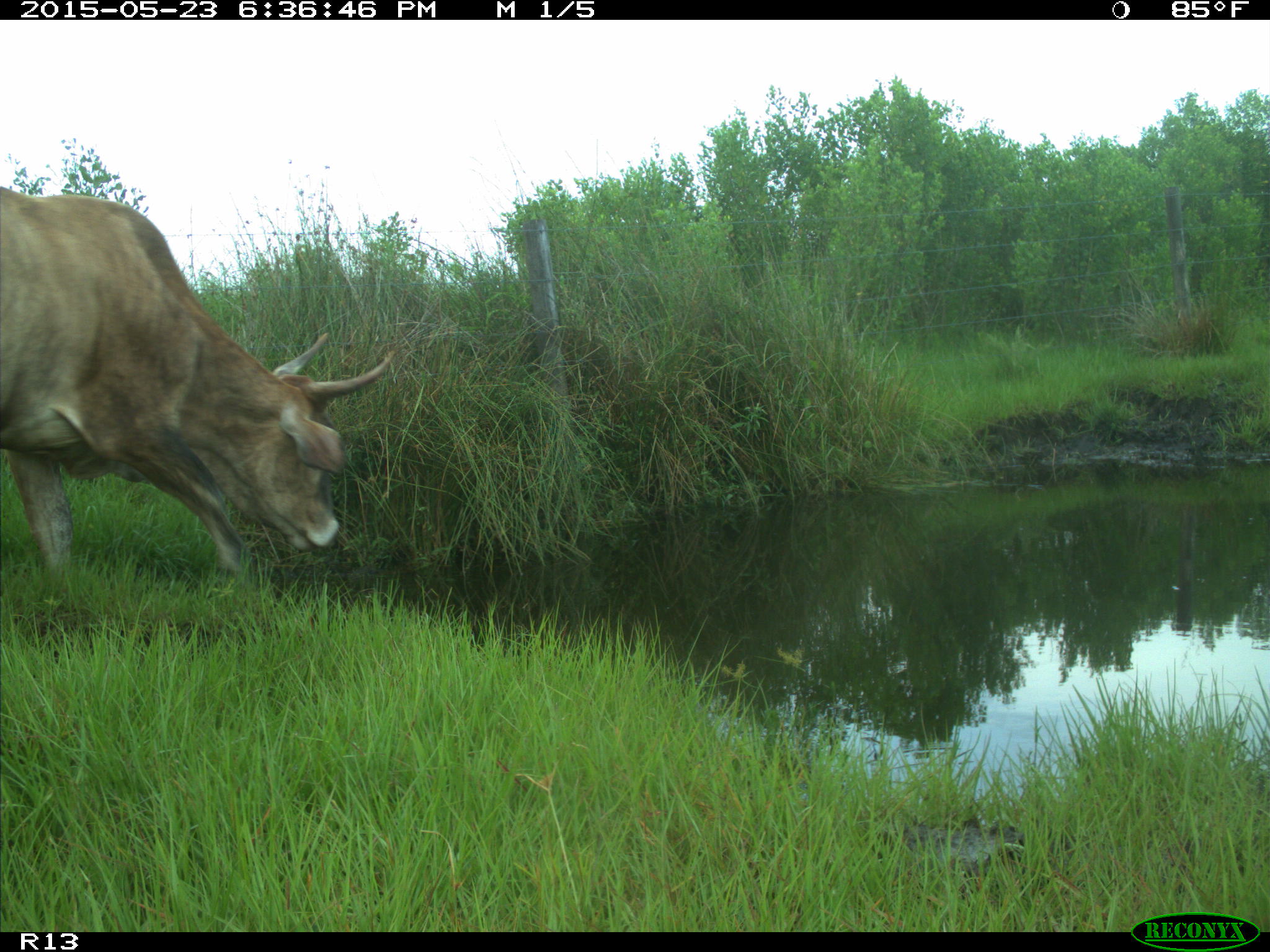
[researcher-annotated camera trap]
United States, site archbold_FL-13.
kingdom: Animalia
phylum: Chordata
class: Mammalia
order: Artiodactyla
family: Bovidae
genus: Bos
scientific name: Bos taurus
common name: domestic cow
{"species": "Bos taurus (domestic cow)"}